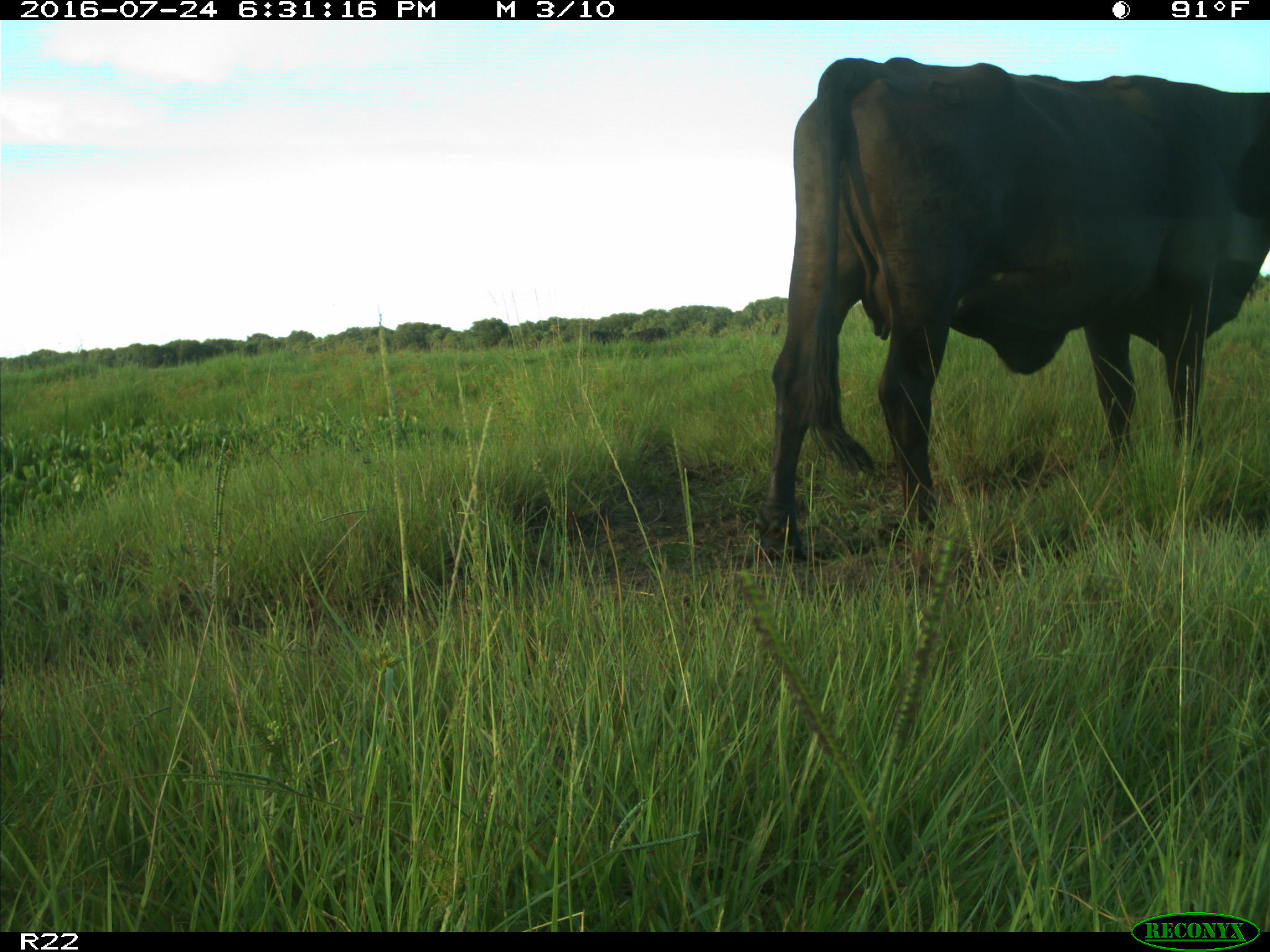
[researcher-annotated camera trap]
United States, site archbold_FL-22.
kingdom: Animalia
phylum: Chordata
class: Mammalia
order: Artiodactyla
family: Bovidae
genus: Bos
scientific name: Bos taurus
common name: domestic cow